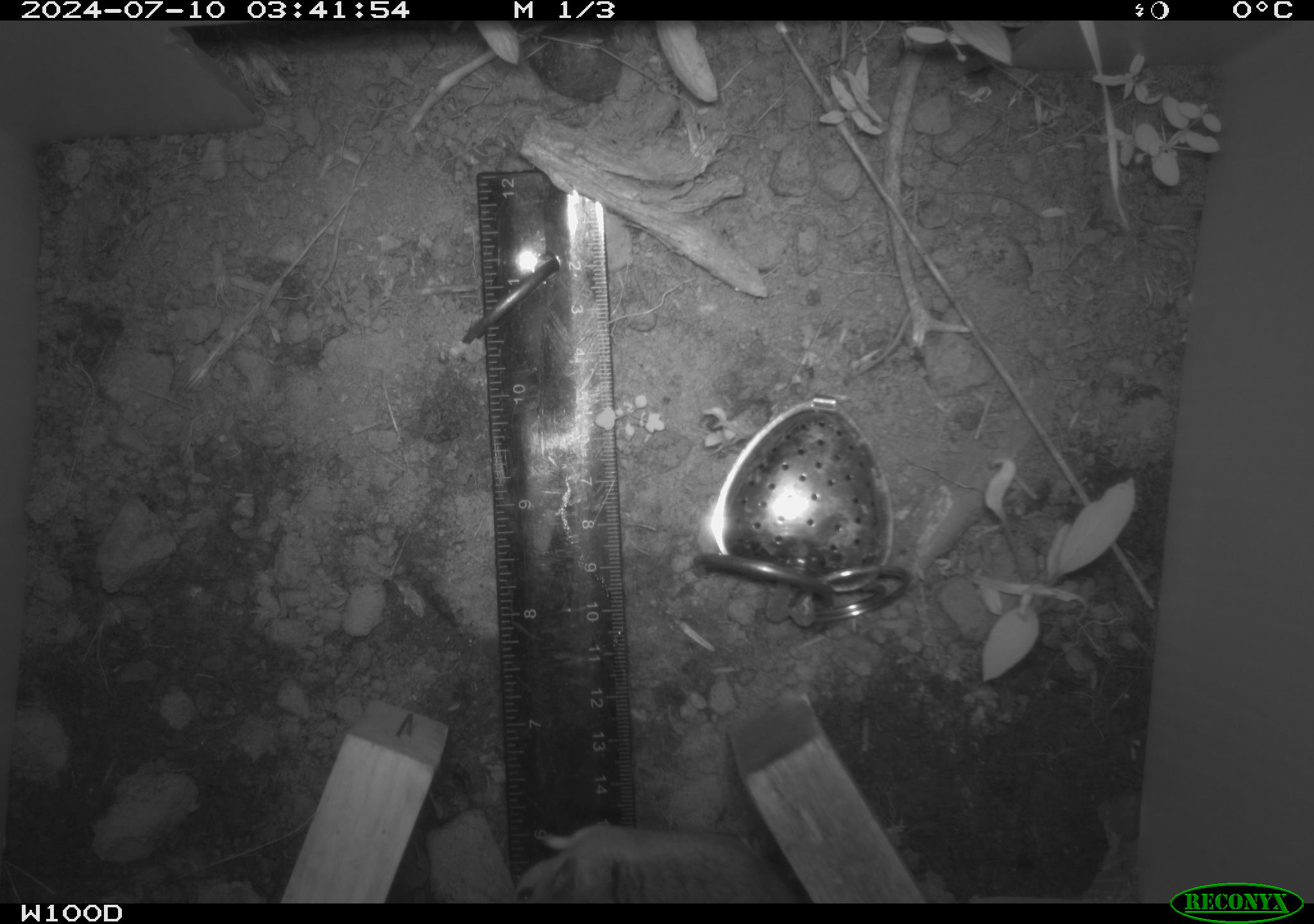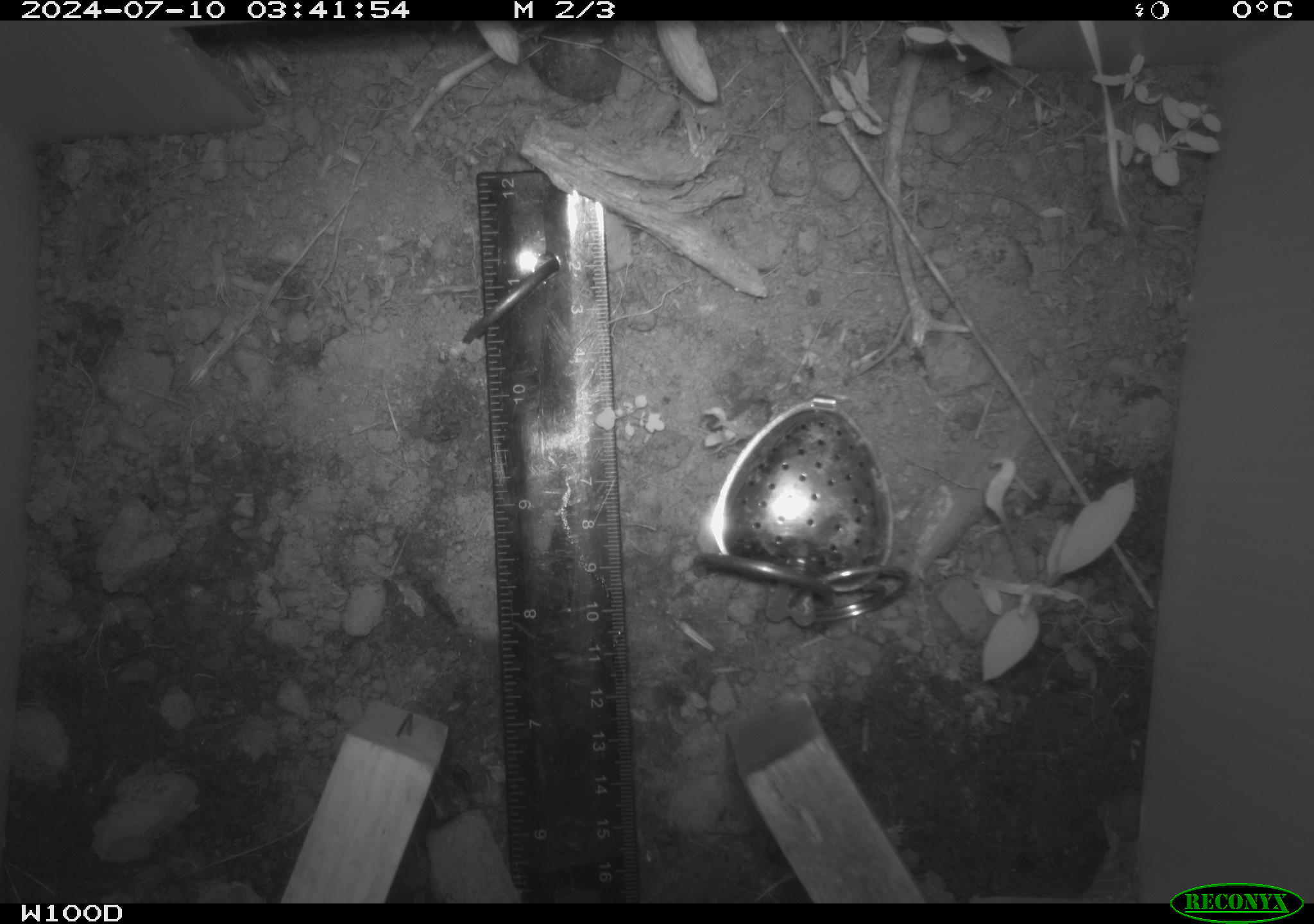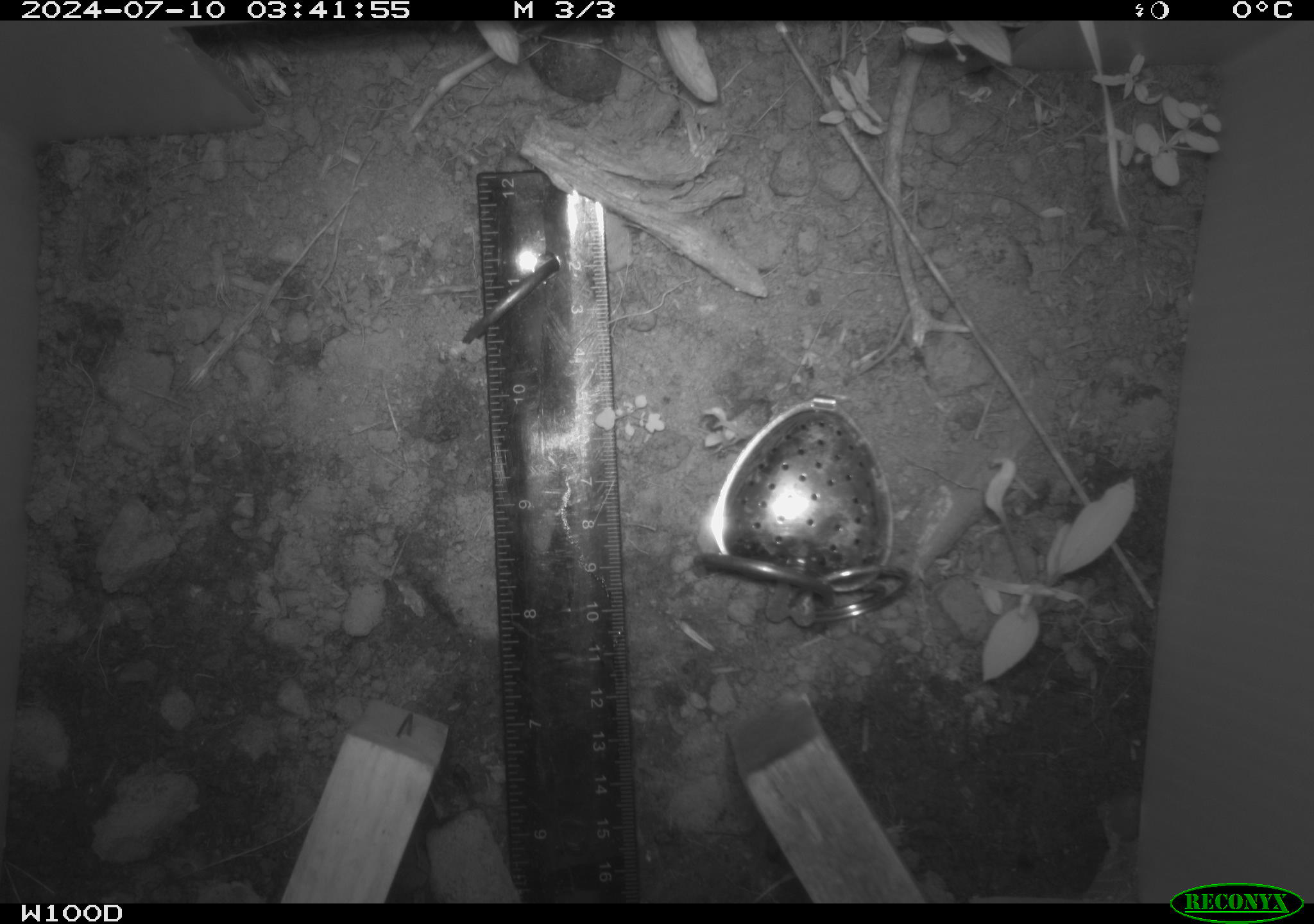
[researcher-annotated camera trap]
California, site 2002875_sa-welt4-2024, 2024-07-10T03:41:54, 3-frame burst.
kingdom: Animalia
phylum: Chordata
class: Mammalia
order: Rodentia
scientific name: Rodentia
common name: mouse species